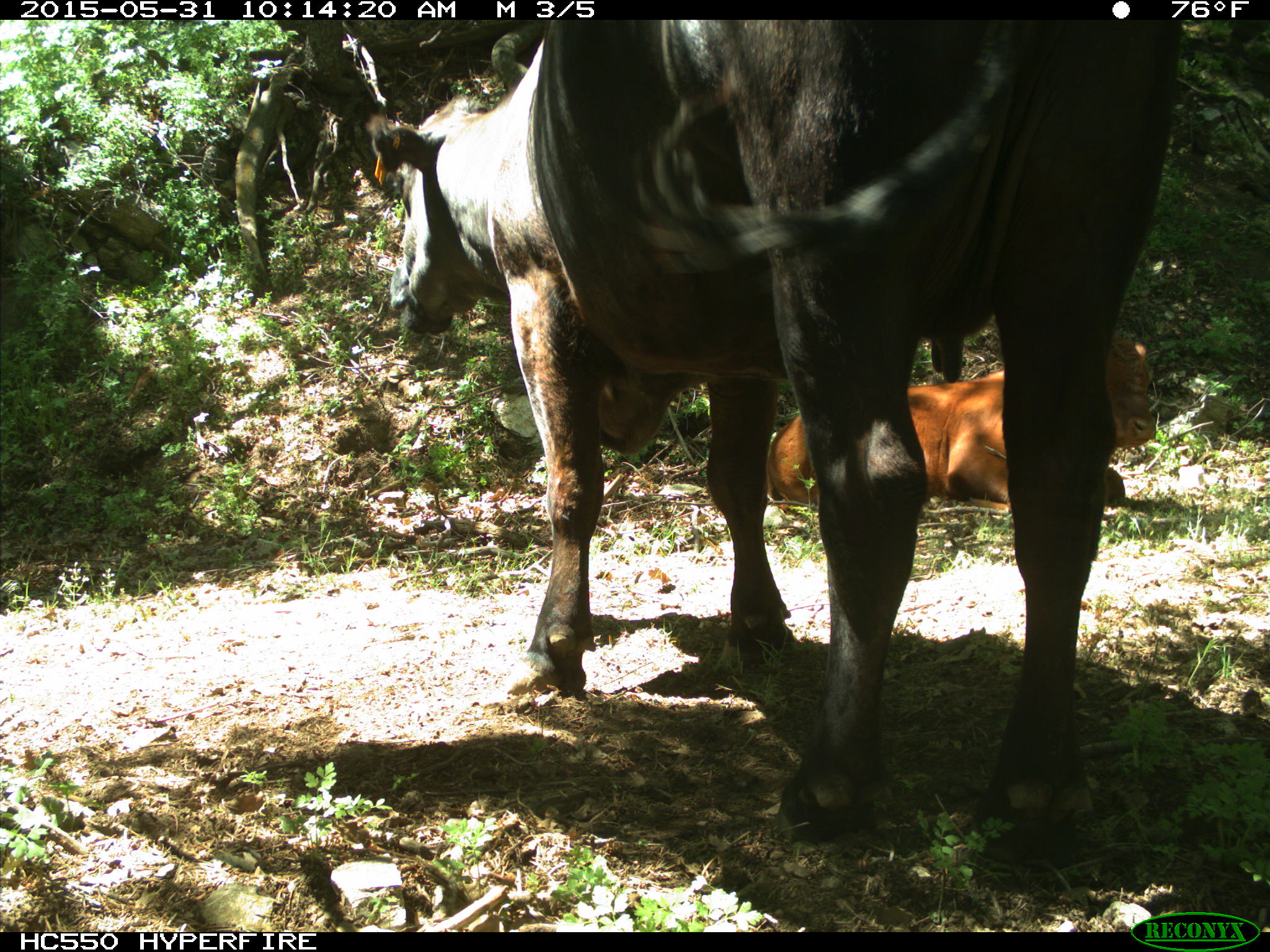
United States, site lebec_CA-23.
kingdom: Animalia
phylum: Chordata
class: Mammalia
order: Artiodactyla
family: Bovidae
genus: Bos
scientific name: Bos taurus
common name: domestic cow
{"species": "Bos taurus (domestic cow)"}